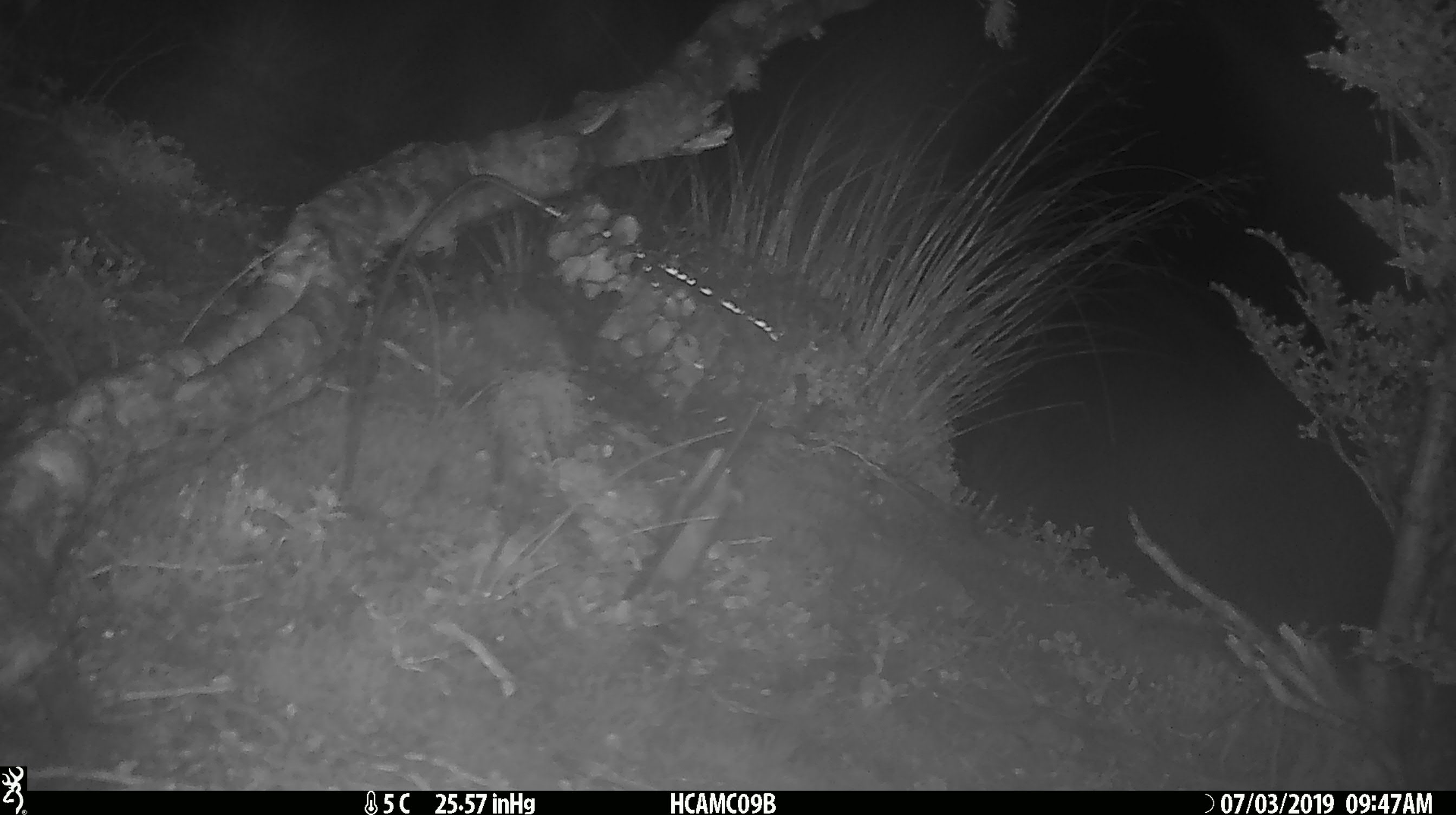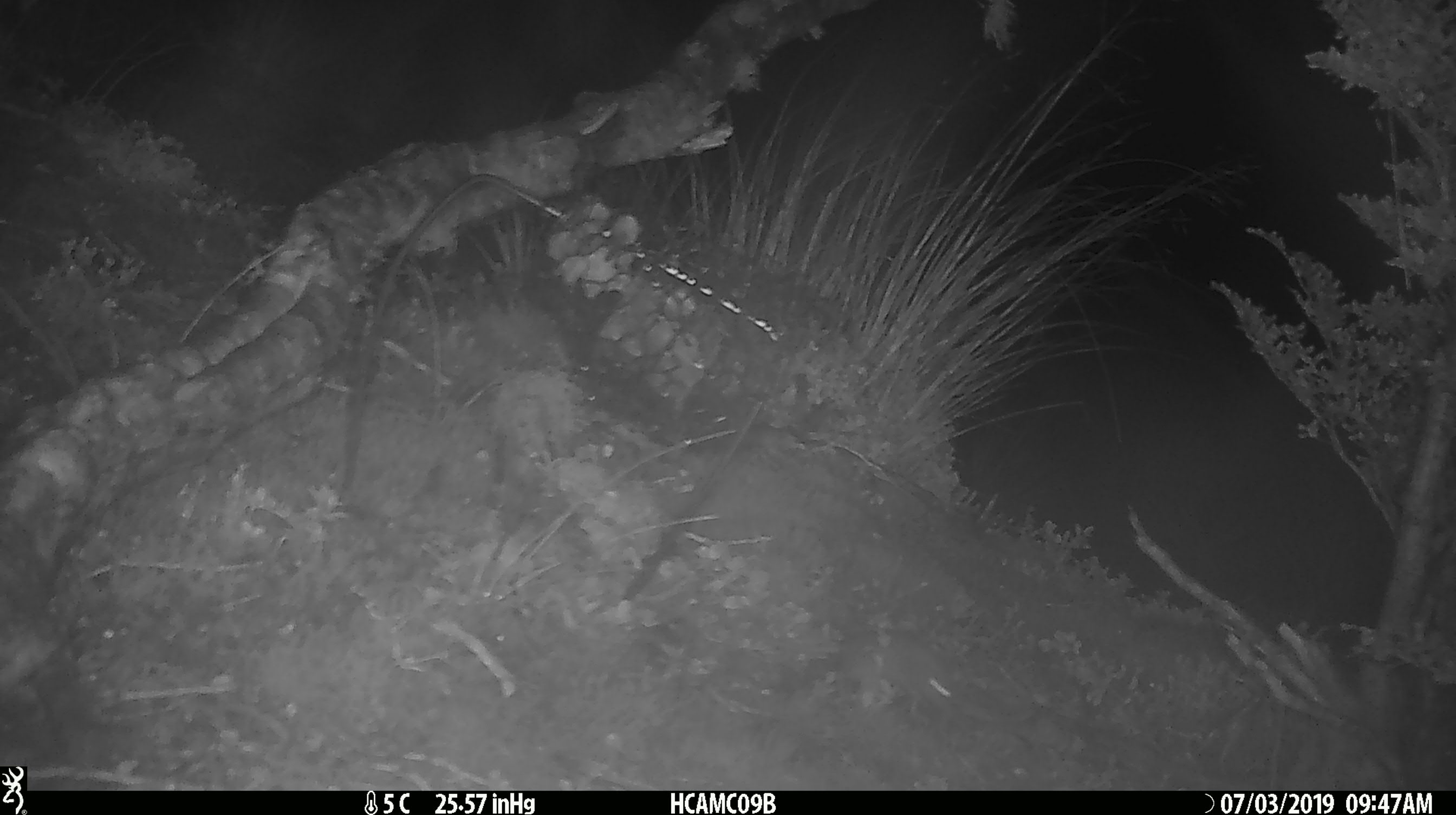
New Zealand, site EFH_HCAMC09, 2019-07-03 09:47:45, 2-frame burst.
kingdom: Animalia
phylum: Chordata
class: Mammalia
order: Rodentia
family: Muridae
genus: Mus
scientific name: Mus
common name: mouse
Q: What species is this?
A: Mouse (Mus).